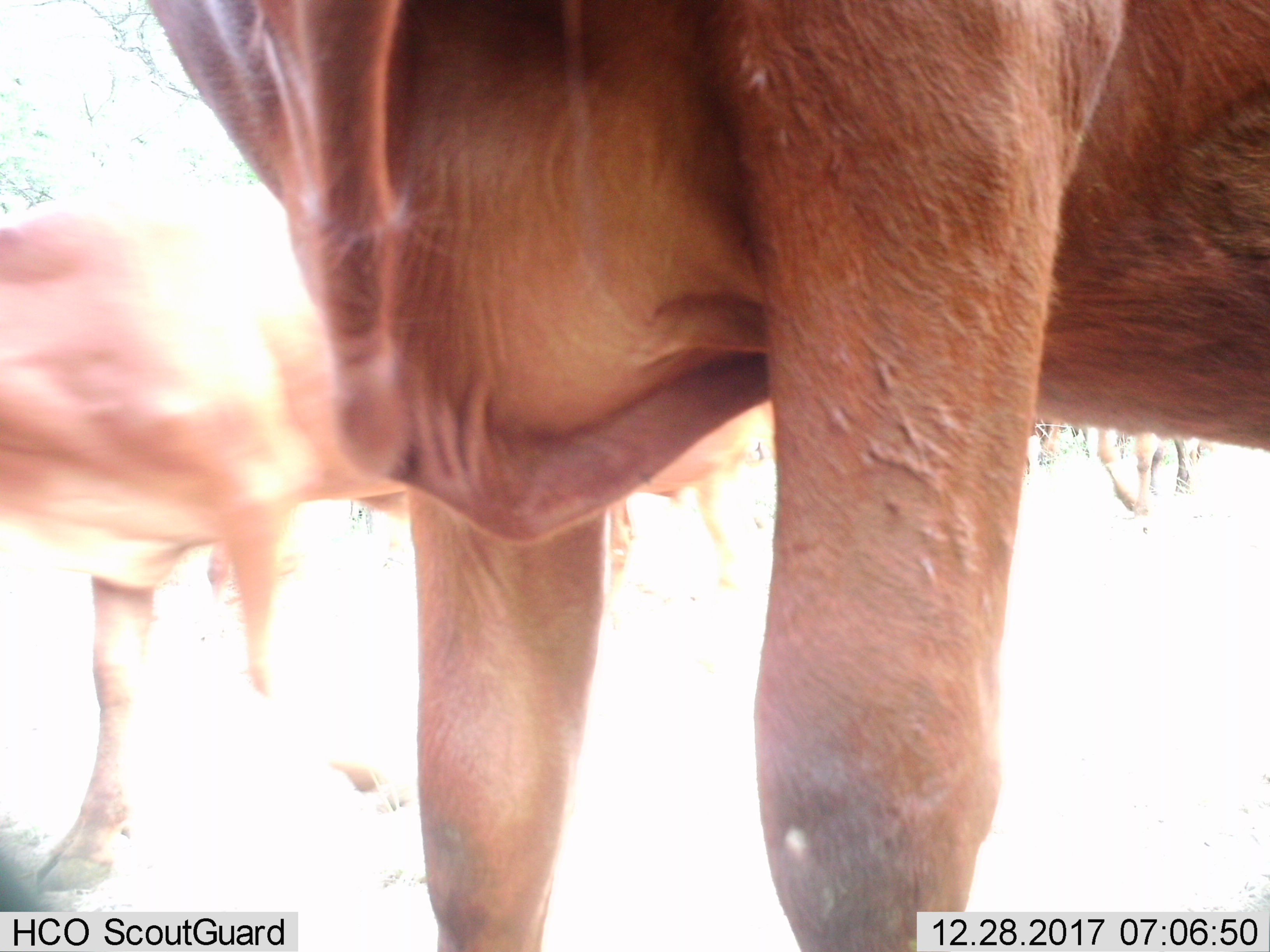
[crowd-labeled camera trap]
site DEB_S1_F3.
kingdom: Animalia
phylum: Chordata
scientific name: Vertebrata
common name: domestic animal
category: domesticanimal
Domesticanimal (domestic animal) (Vertebrata), count 5. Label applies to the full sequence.